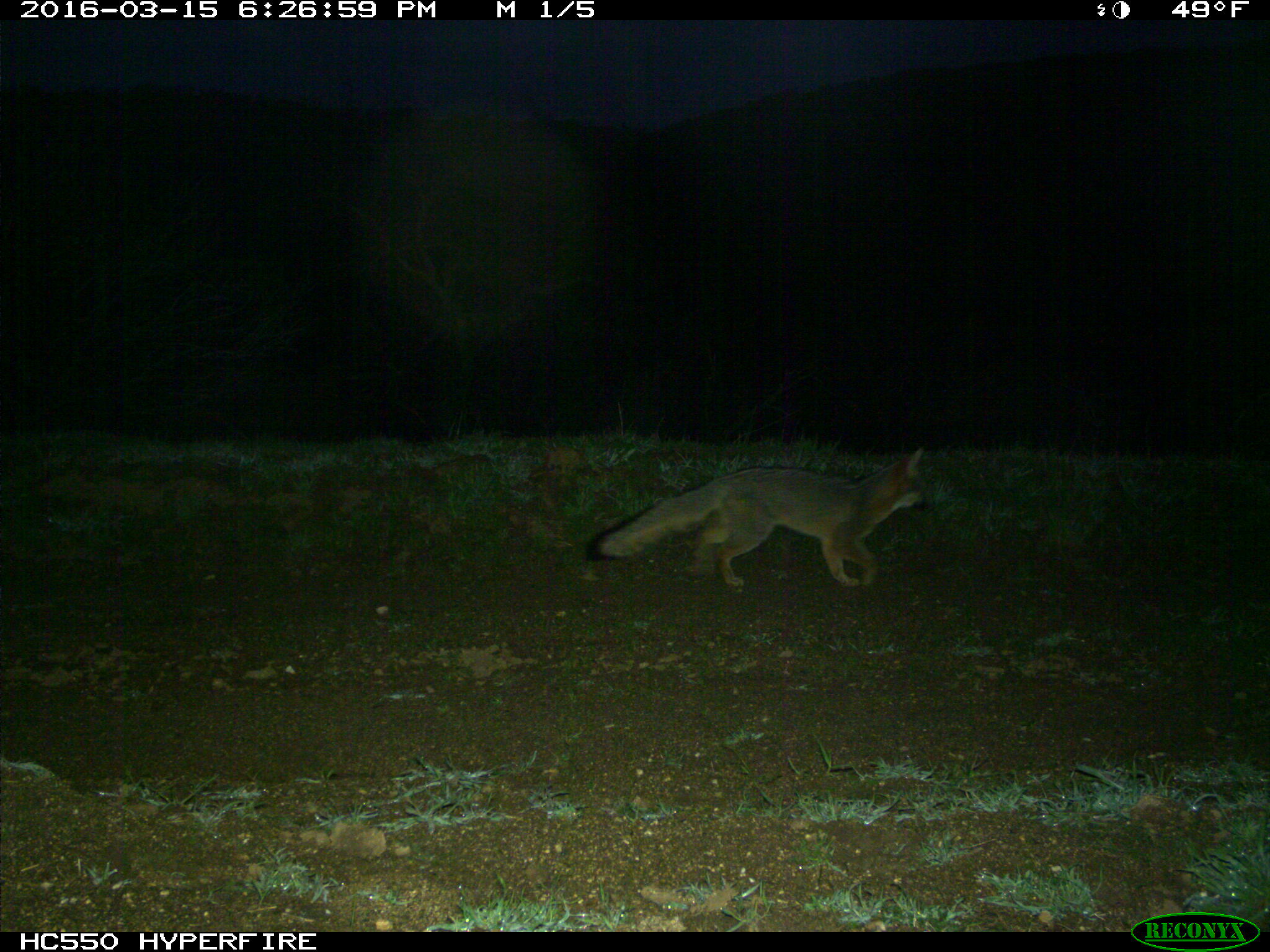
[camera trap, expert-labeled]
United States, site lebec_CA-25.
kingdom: Animalia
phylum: Chordata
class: Mammalia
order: Carnivora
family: Canidae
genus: Urocyon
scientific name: Urocyon cinereoargenteus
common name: gray fox